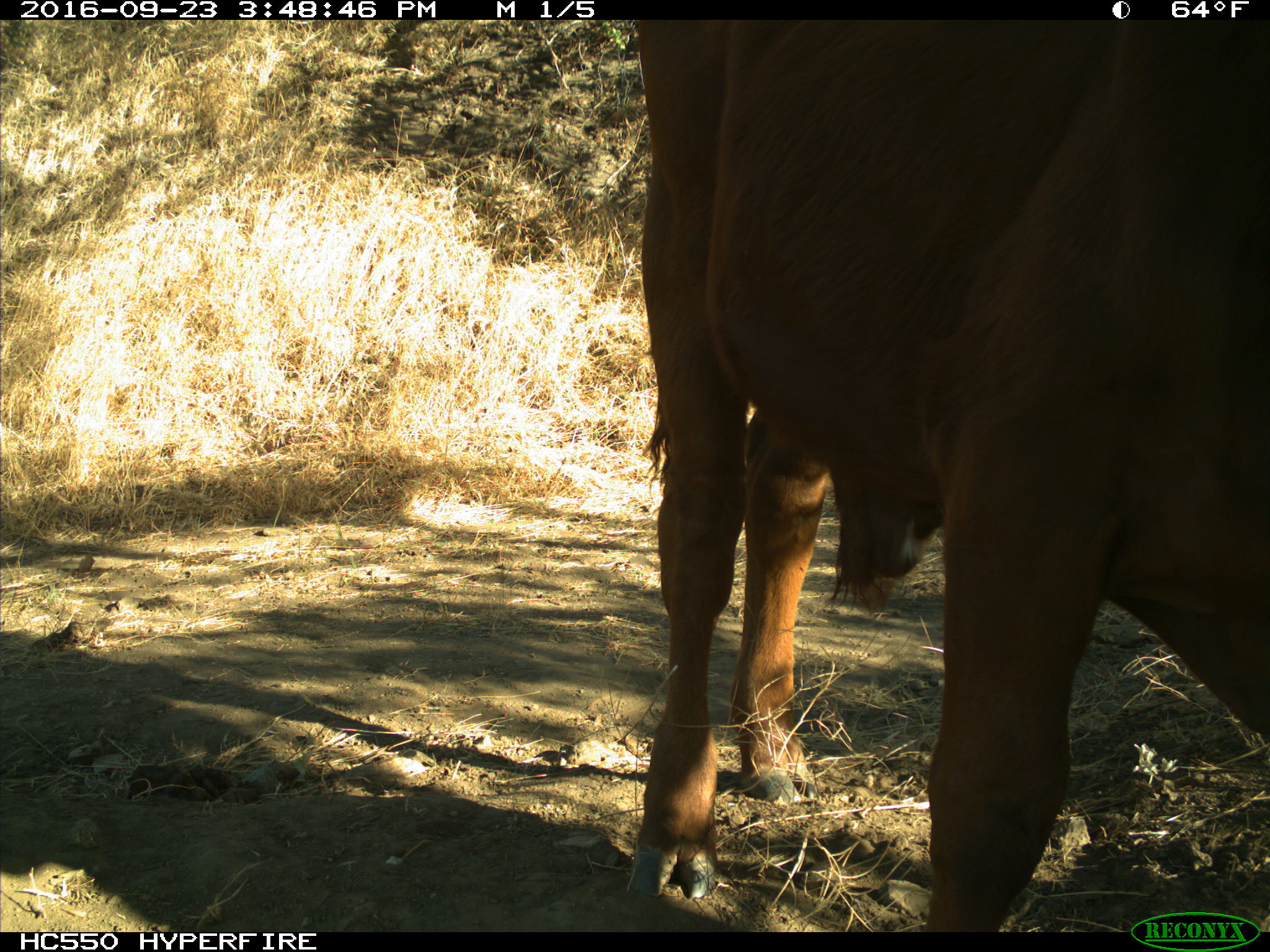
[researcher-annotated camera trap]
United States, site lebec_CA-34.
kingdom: Animalia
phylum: Chordata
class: Mammalia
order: Artiodactyla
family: Bovidae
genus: Bos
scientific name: Bos taurus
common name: domestic cow